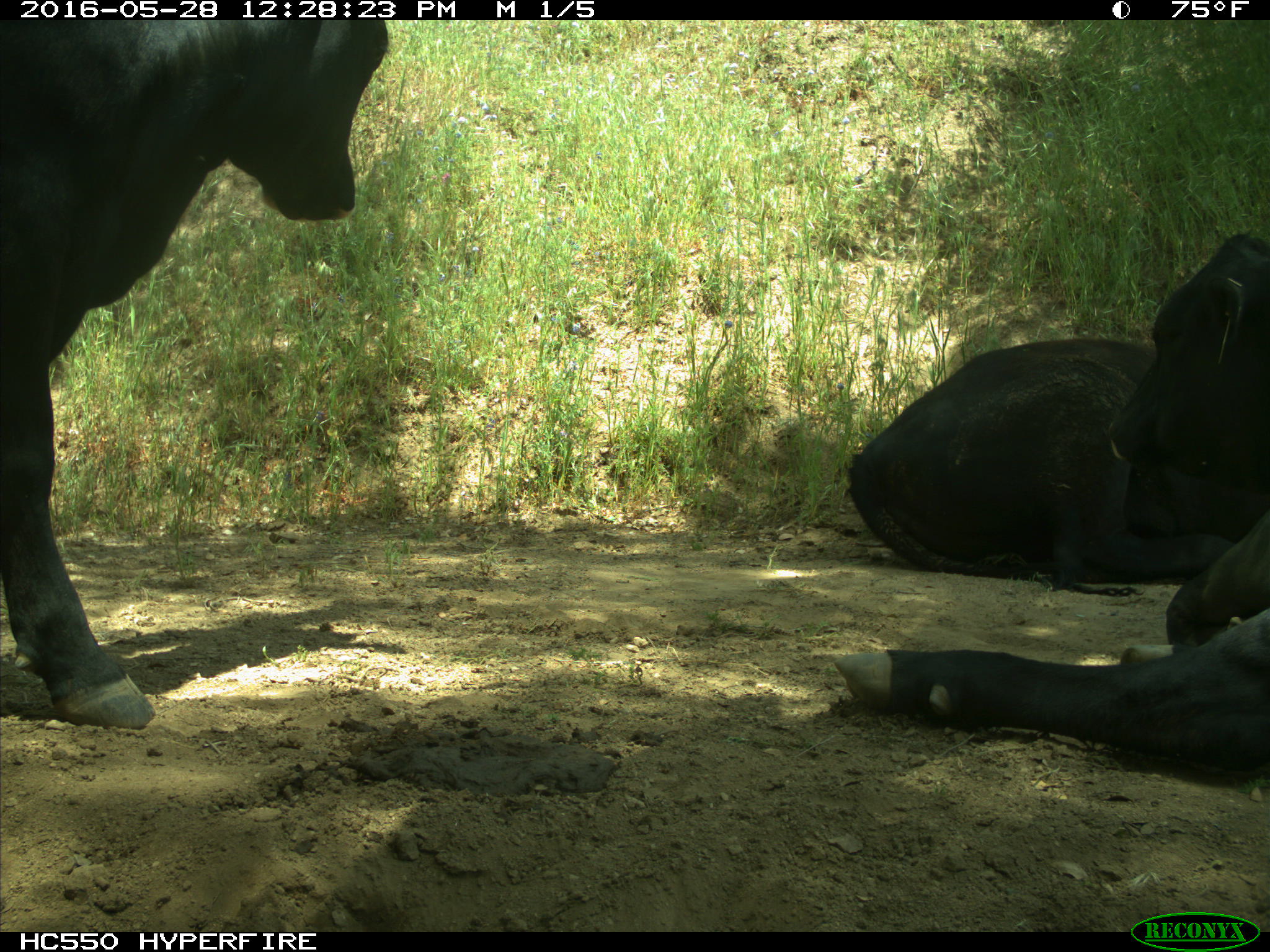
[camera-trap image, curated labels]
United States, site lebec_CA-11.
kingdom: Animalia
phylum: Chordata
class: Mammalia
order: Artiodactyla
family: Bovidae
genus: Bos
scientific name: Bos taurus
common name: domestic cow